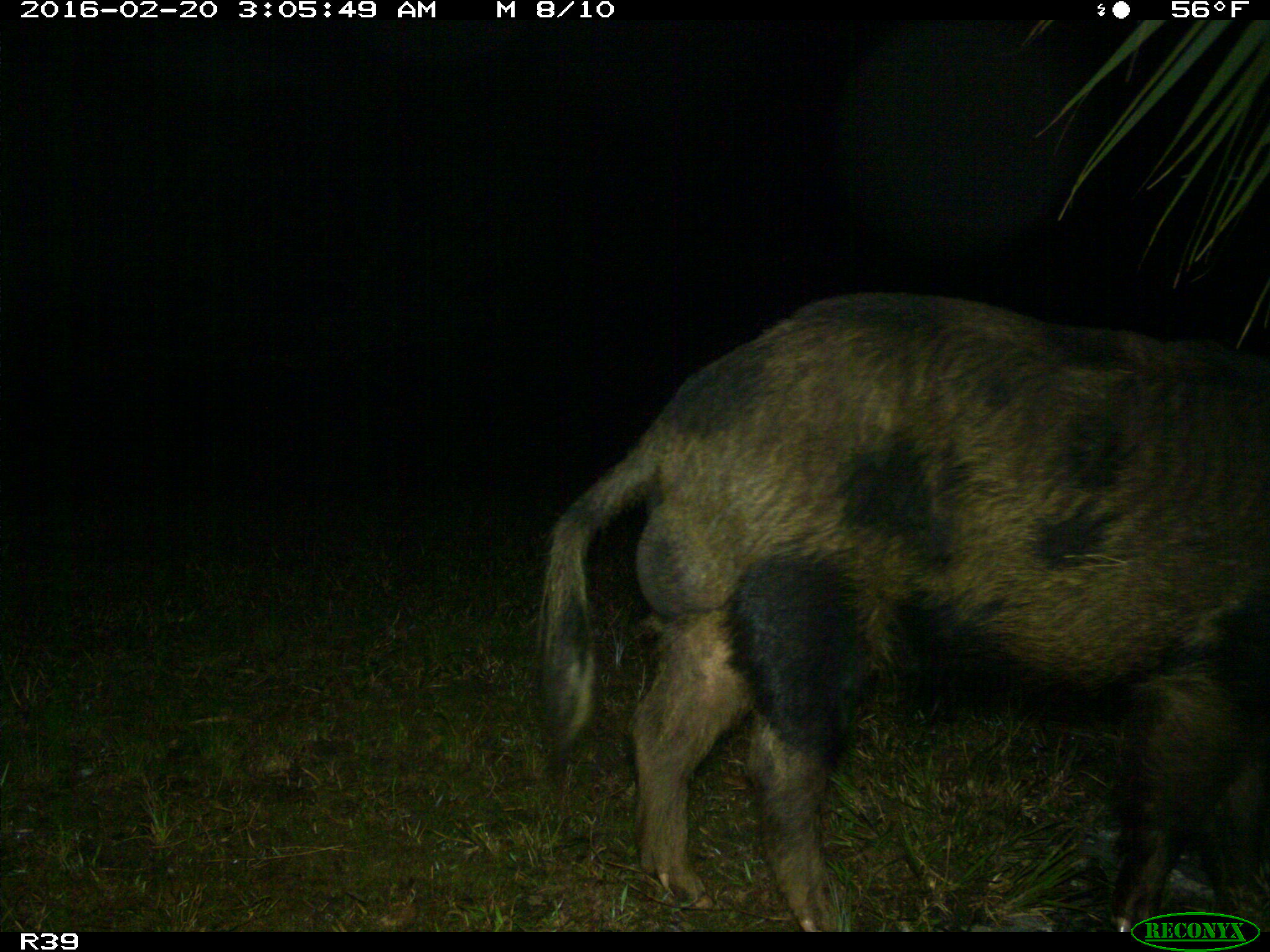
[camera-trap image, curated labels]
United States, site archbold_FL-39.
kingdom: Animalia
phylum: Chordata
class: Mammalia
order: Artiodactyla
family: Suidae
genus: Sus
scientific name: Sus scrofa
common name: wild boar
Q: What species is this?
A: Sus scrofa (wild boar).